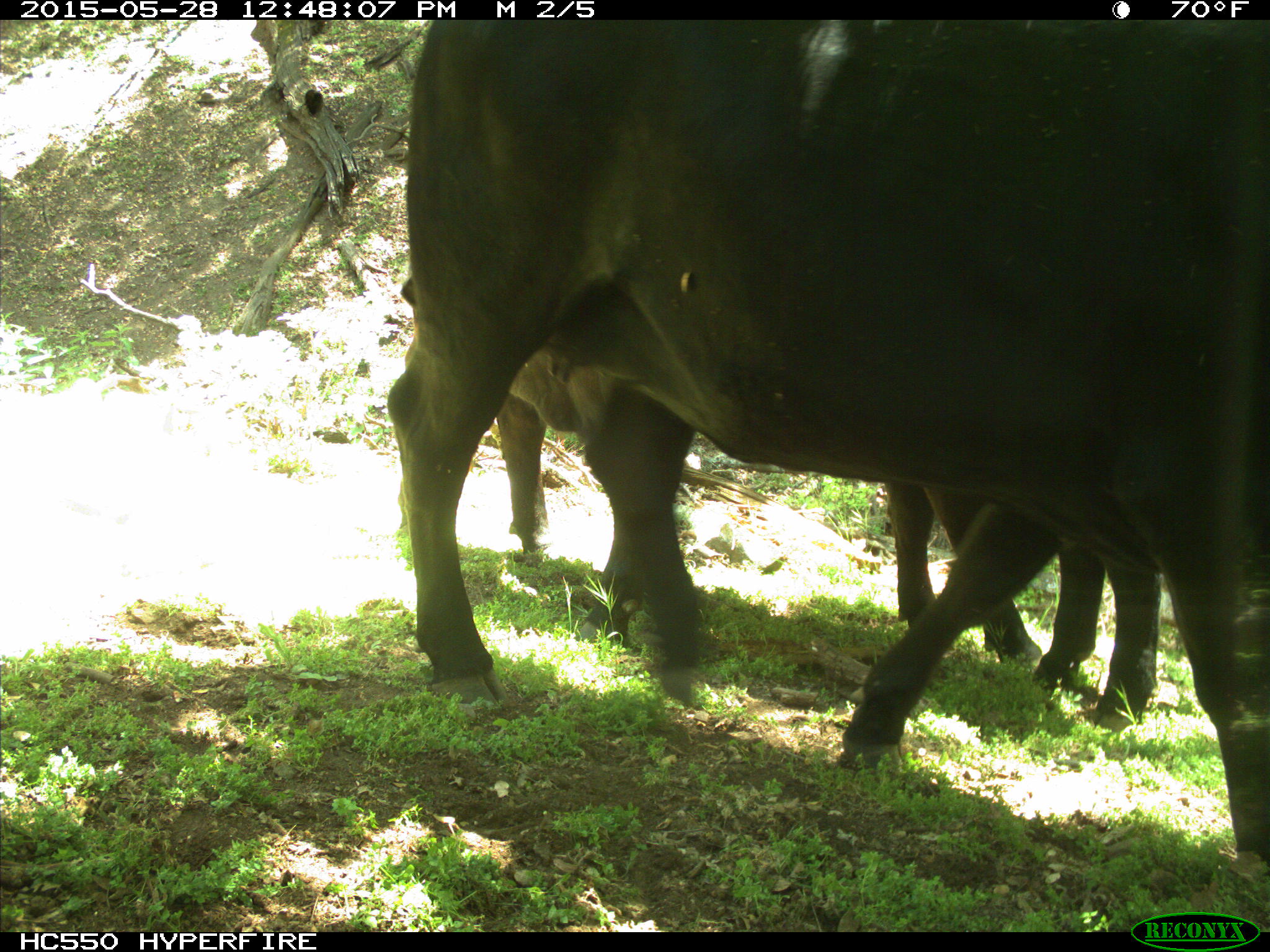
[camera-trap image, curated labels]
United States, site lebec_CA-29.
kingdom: Animalia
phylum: Chordata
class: Mammalia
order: Artiodactyla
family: Bovidae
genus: Bos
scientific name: Bos taurus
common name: domestic cow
Bos taurus (domestic cow).